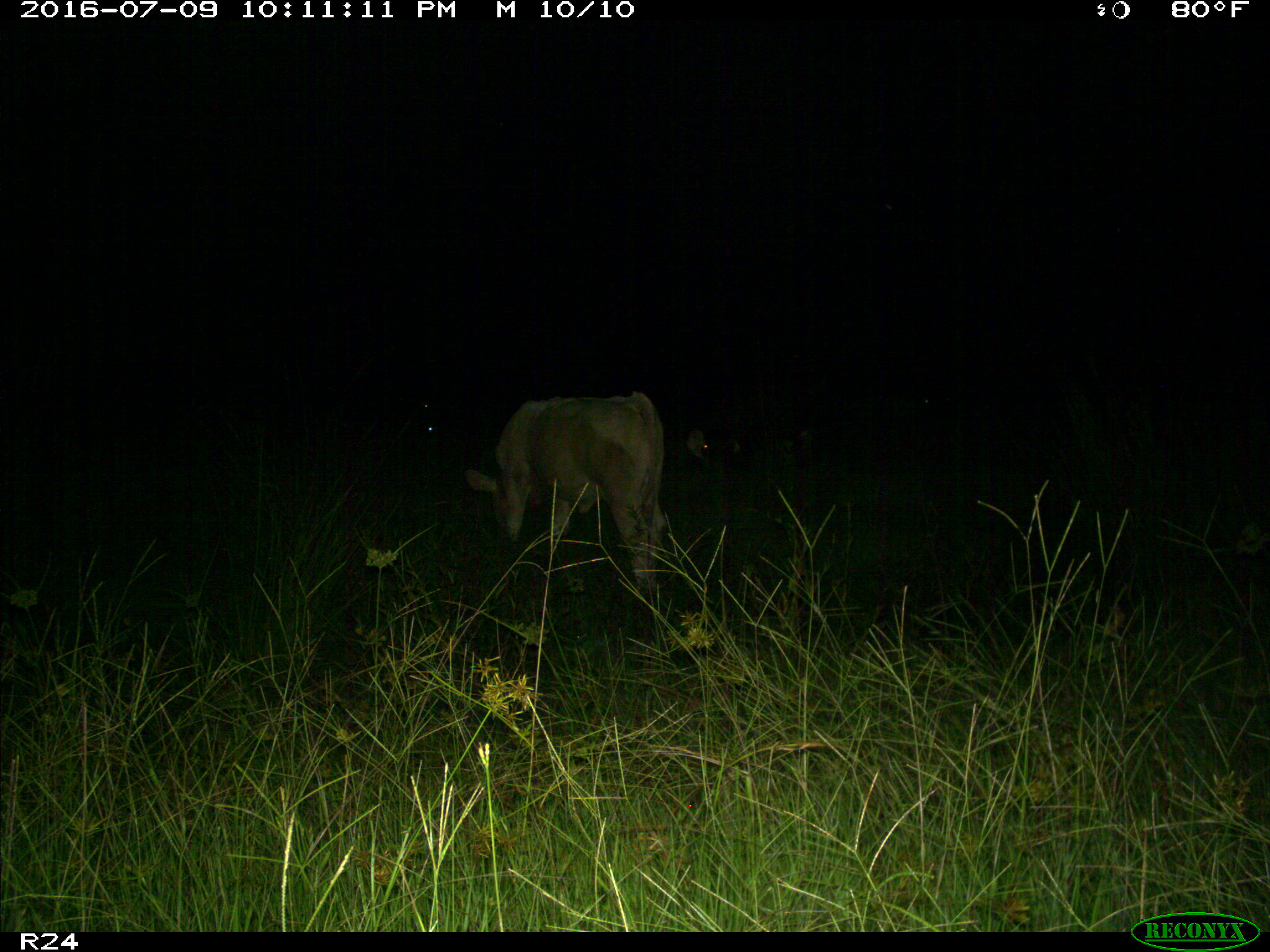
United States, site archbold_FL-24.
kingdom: Animalia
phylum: Chordata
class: Mammalia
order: Artiodactyla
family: Bovidae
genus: Bos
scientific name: Bos taurus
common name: domestic cow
Bos taurus (domestic cow).